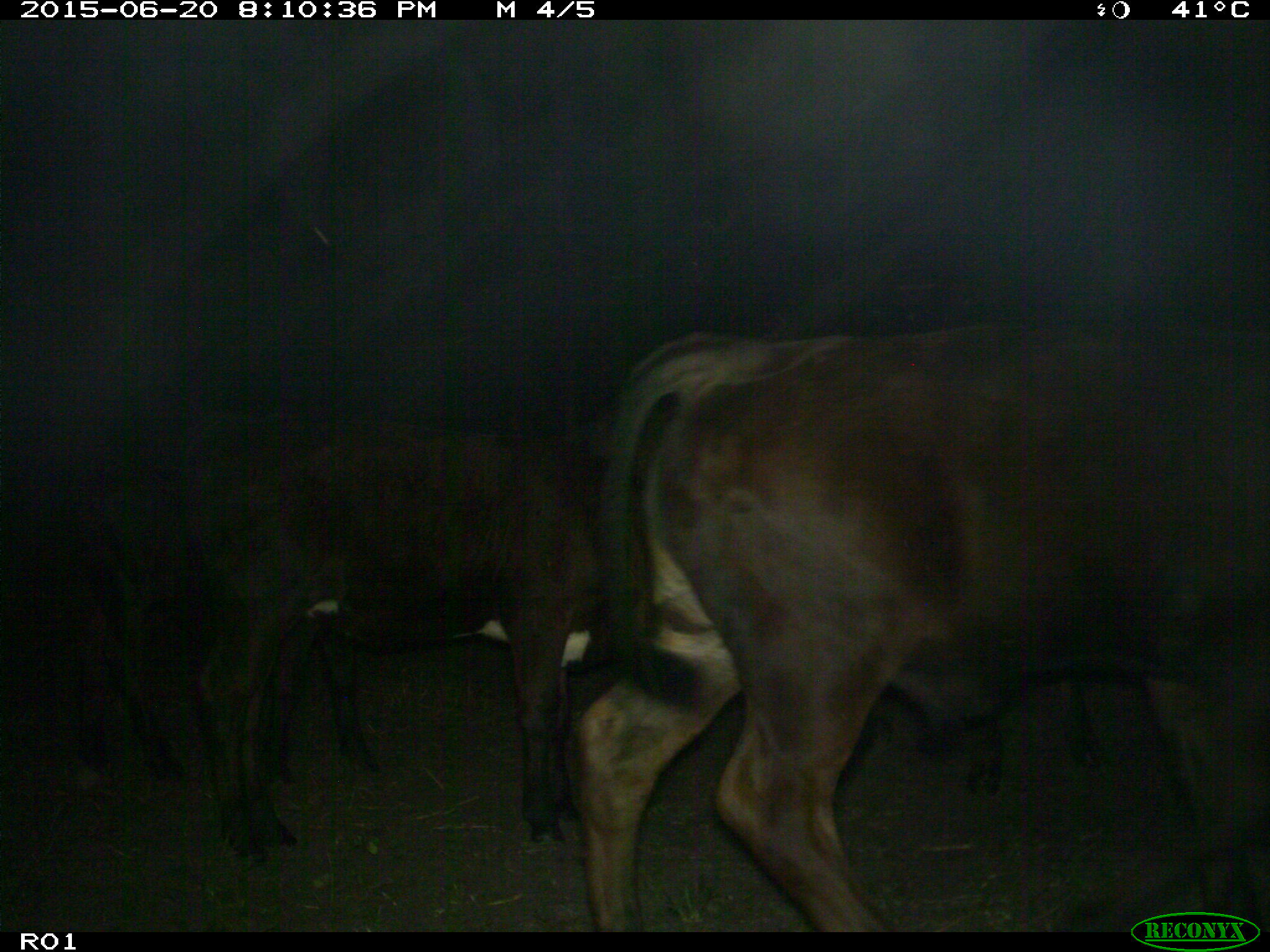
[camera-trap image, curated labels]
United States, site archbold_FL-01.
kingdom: Animalia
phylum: Chordata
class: Mammalia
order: Artiodactyla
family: Bovidae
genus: Bos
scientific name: Bos taurus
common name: domestic cow